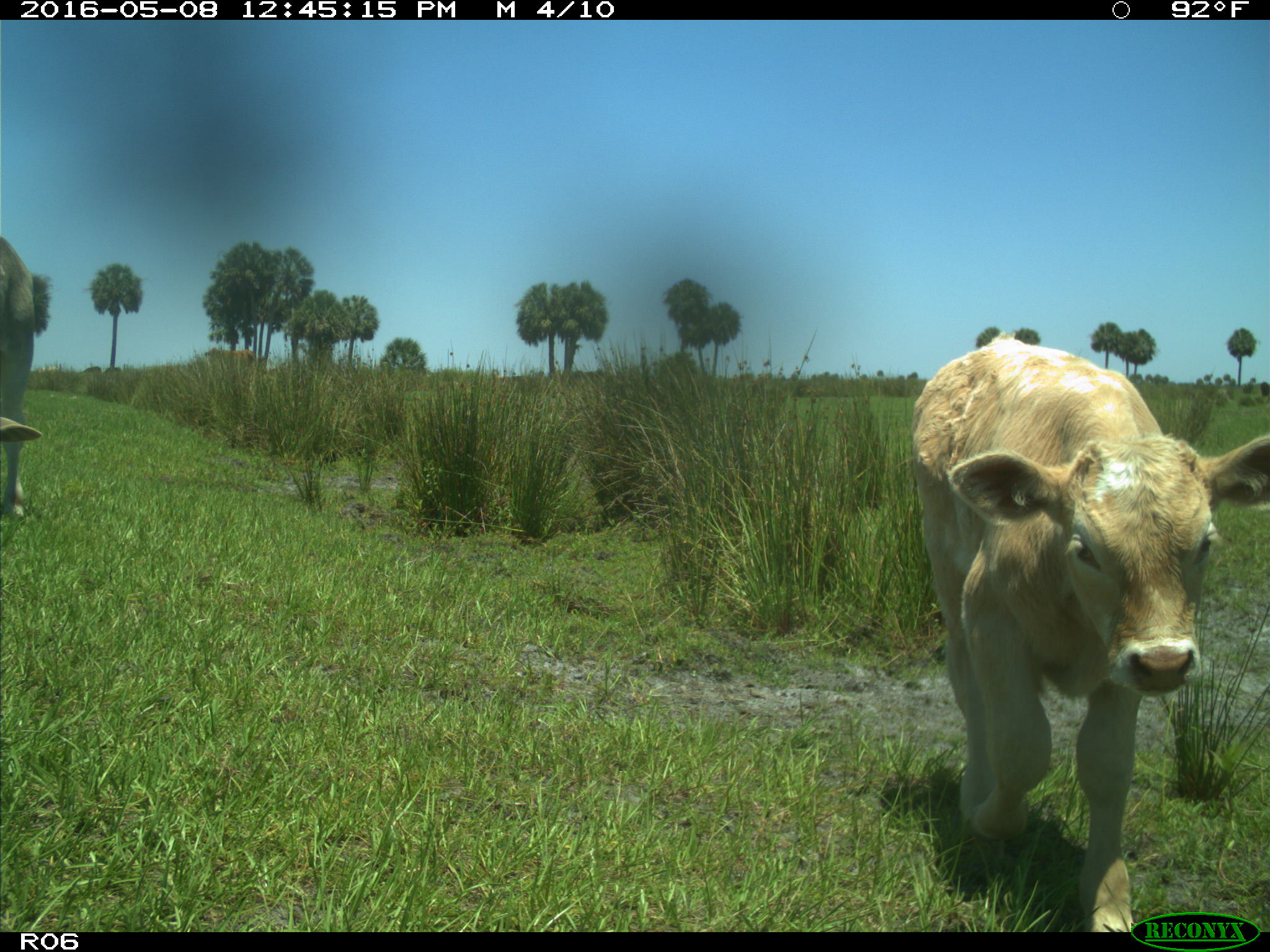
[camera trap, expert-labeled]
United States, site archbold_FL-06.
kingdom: Animalia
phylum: Chordata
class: Mammalia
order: Artiodactyla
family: Bovidae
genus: Bos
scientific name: Bos taurus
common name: domestic cow